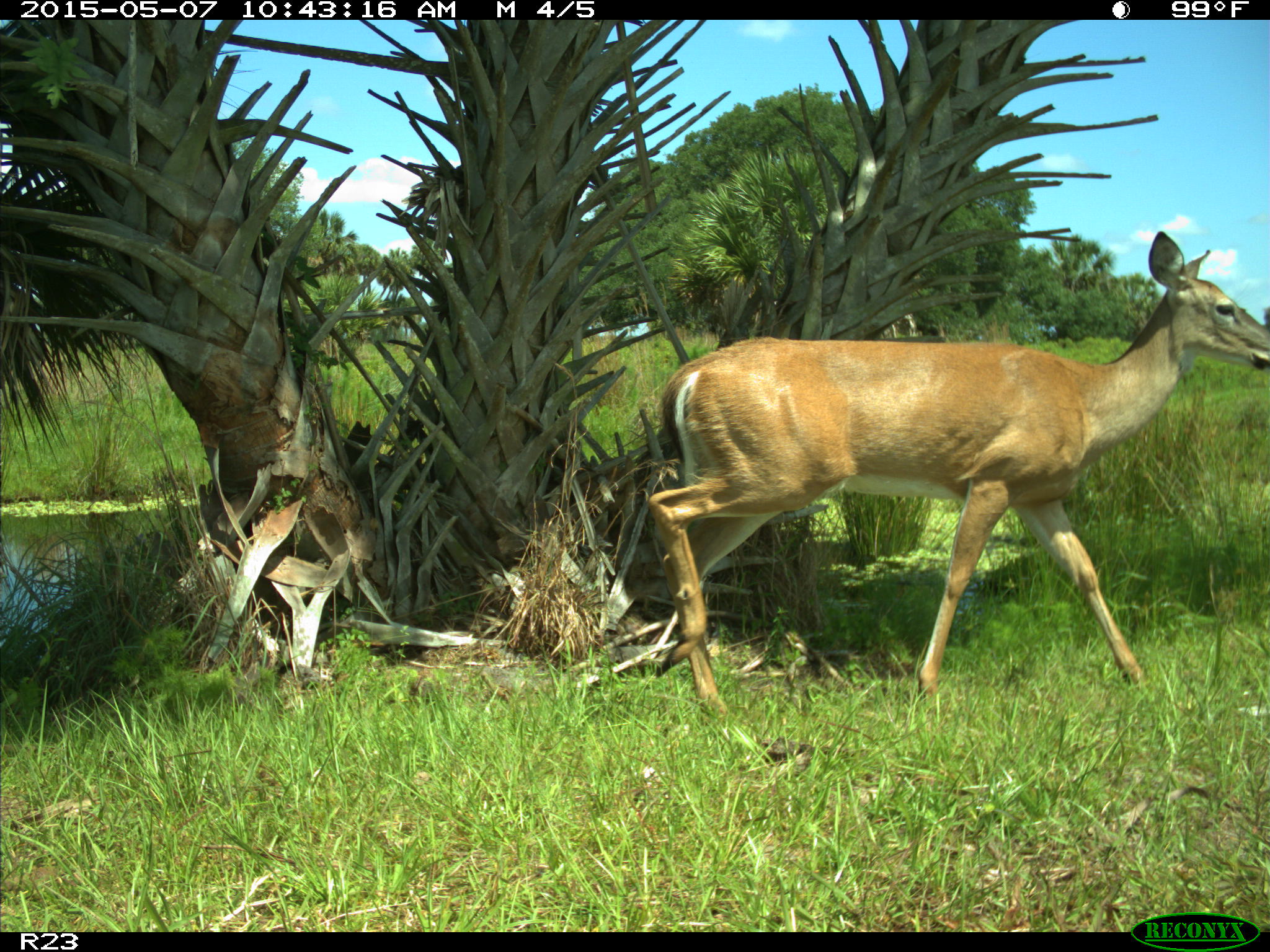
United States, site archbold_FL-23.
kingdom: Animalia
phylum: Chordata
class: Mammalia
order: Artiodactyla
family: Bovidae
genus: Bos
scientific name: Bos taurus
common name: domestic cow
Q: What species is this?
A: Bos taurus (domestic cow).